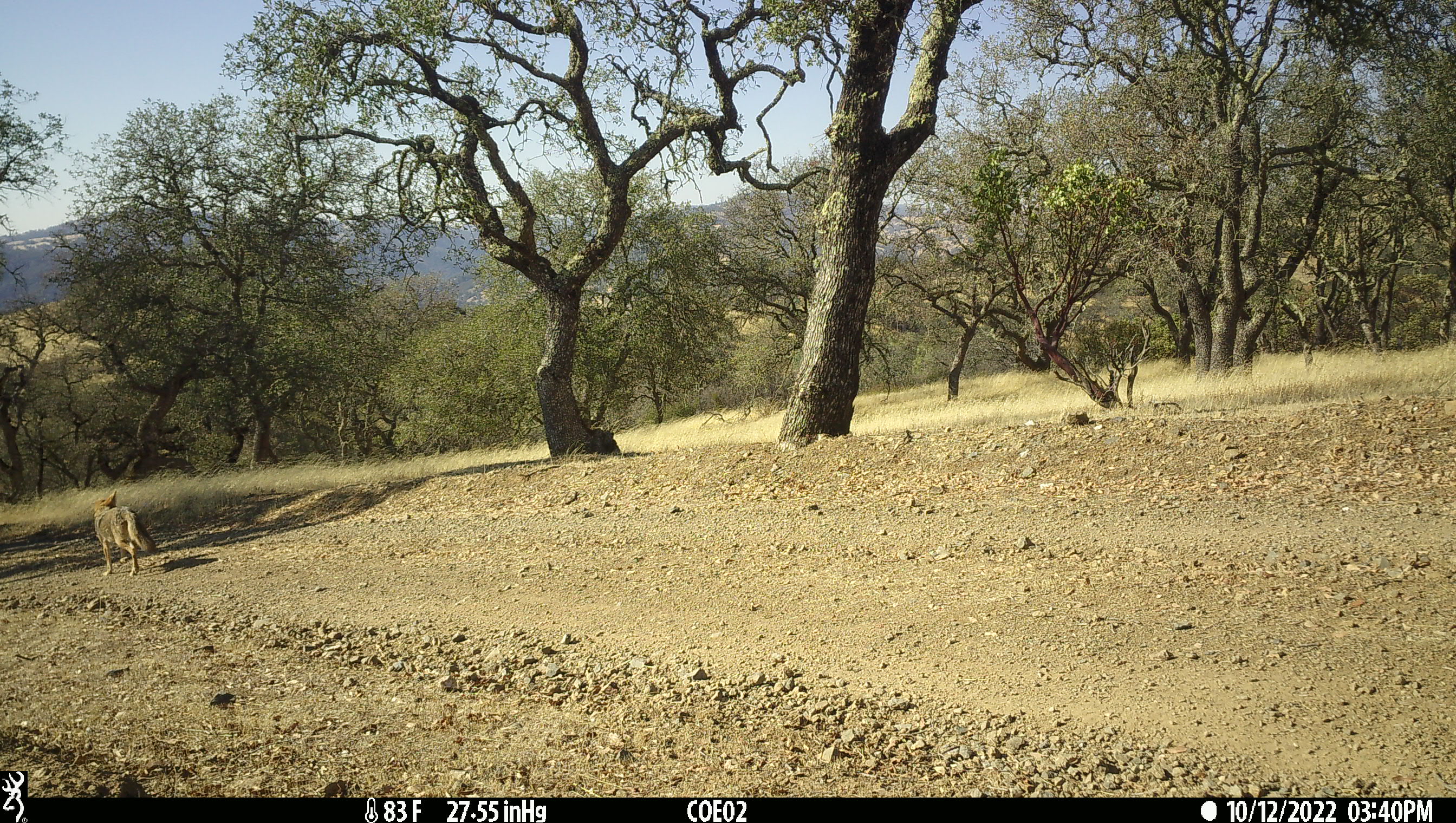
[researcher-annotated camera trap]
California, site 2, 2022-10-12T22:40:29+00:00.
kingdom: Animalia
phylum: Chordata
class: Mammalia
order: Carnivora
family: Canidae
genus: Canis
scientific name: Canis latrans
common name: coyote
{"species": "coyote (Canis latrans)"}